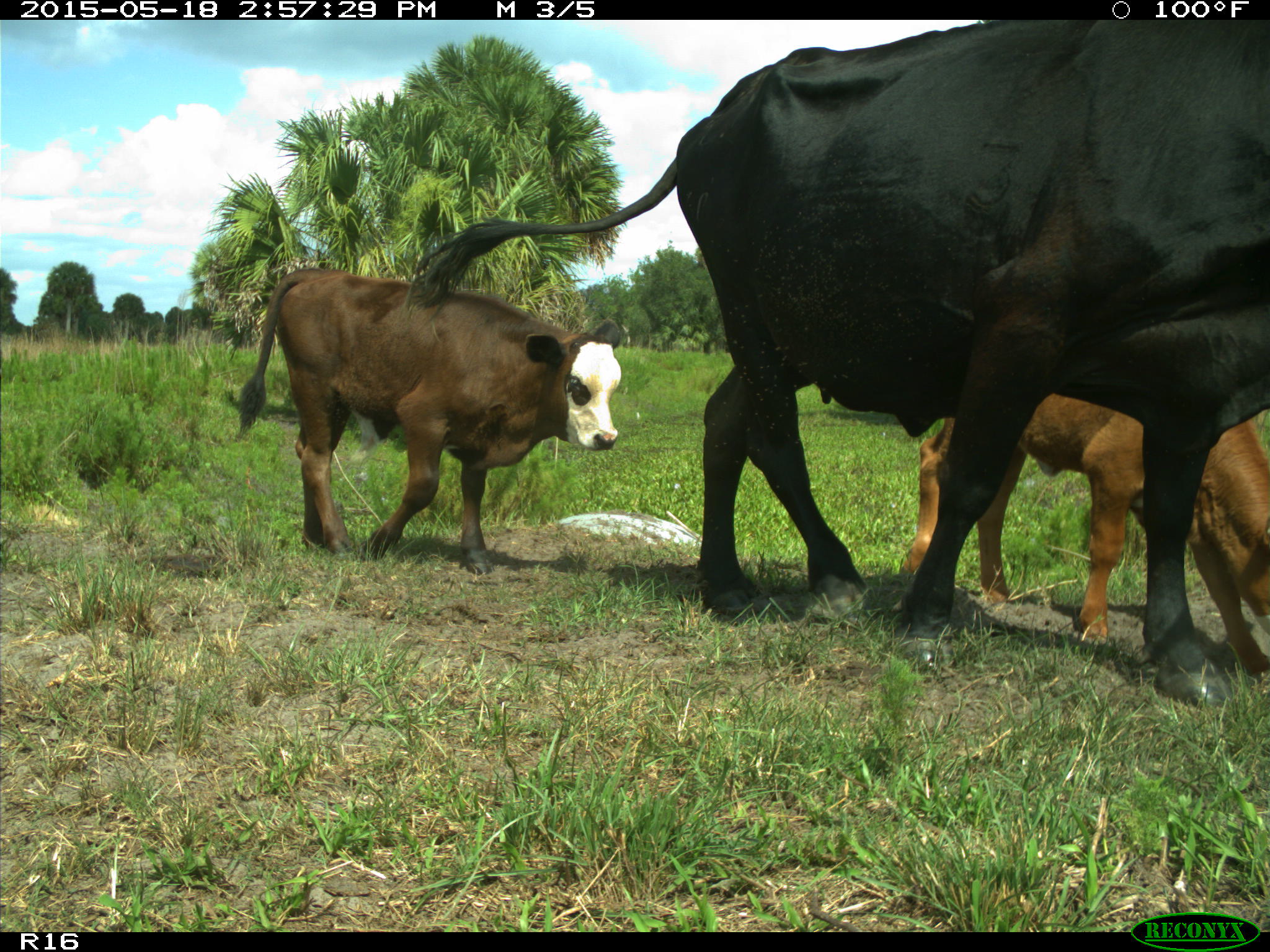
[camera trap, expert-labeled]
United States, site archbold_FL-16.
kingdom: Animalia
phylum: Chordata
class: Mammalia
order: Artiodactyla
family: Bovidae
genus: Bos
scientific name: Bos taurus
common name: domestic cow